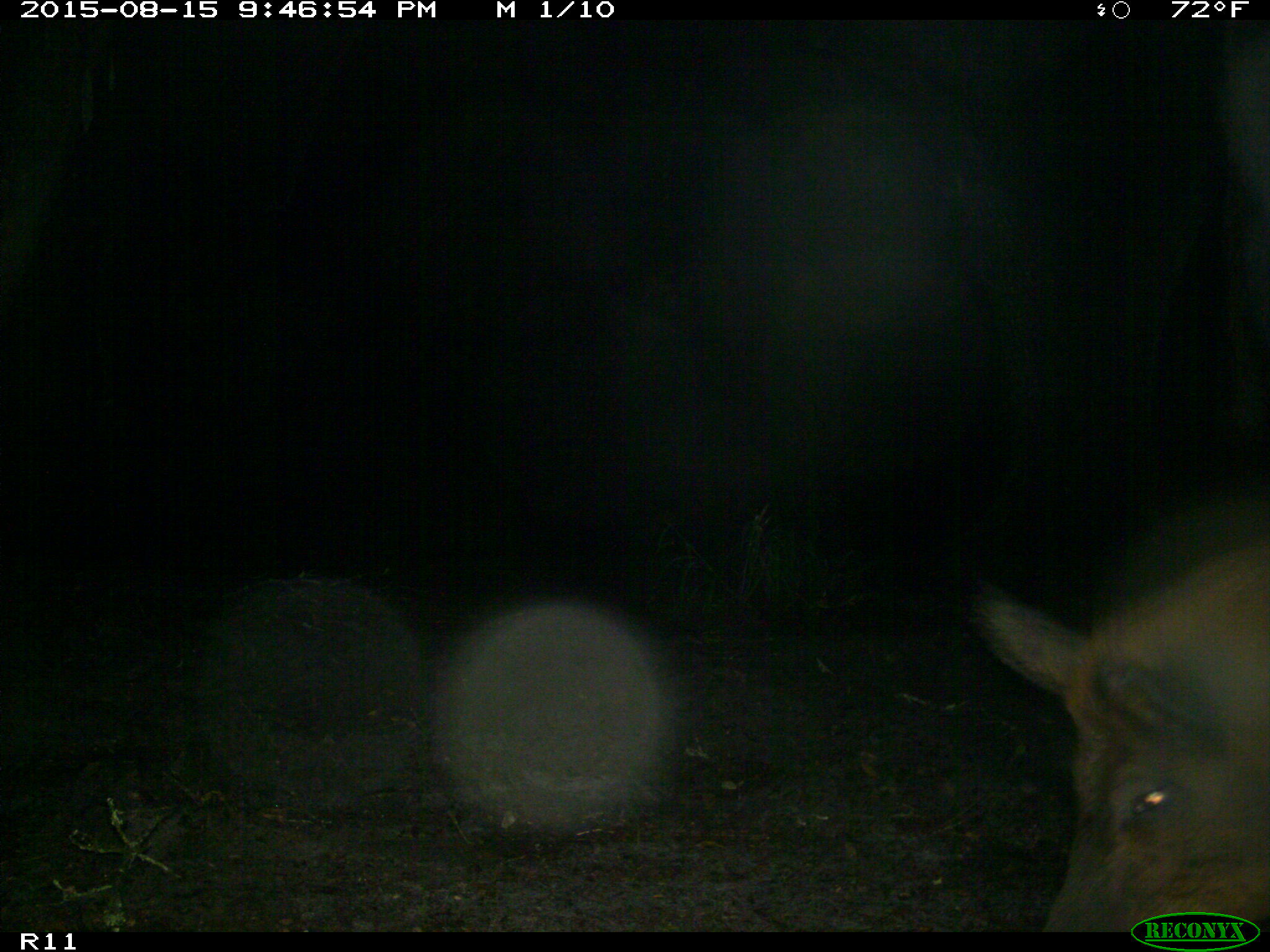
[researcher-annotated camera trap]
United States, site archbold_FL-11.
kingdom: Animalia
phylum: Chordata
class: Mammalia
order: Artiodactyla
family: Suidae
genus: Sus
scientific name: Sus scrofa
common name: wild boar